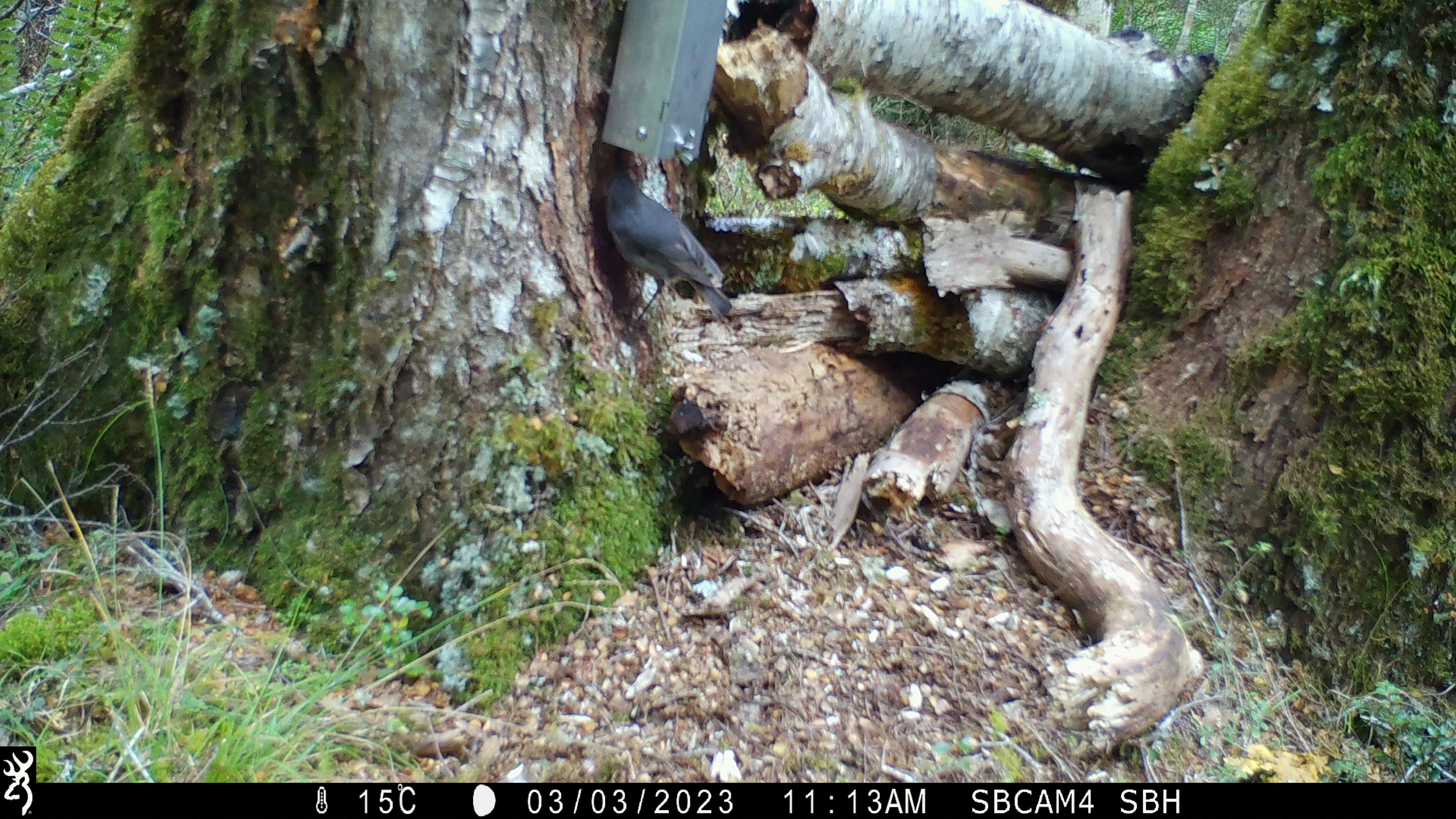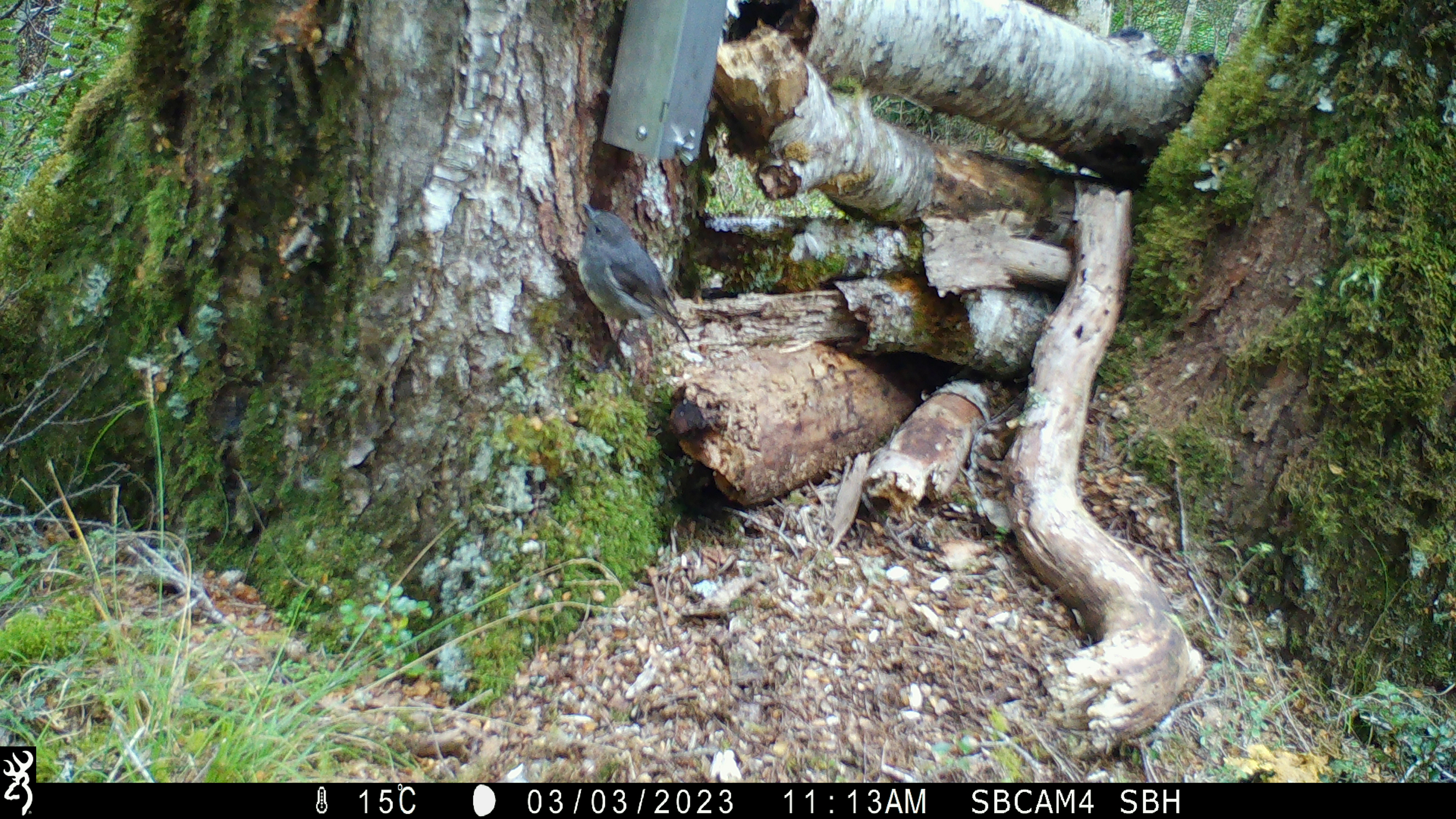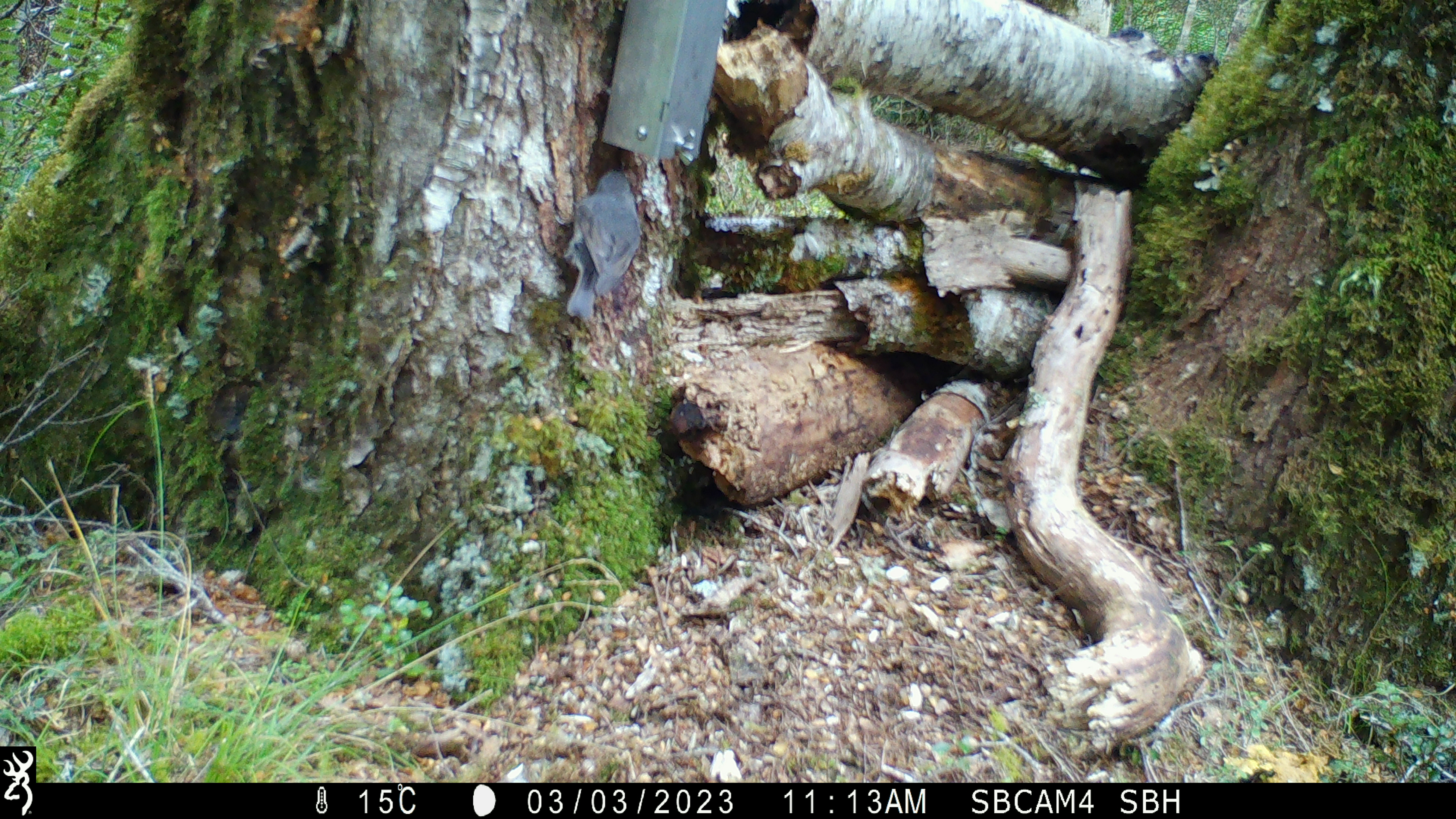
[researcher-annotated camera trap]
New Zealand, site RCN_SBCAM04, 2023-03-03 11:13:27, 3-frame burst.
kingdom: Animalia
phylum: Chordata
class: Aves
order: Passeriformes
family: Petroicidae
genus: Petroica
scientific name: Petroica australis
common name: new zealand robin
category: robin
Robin (new zealand robin) (Petroica australis).